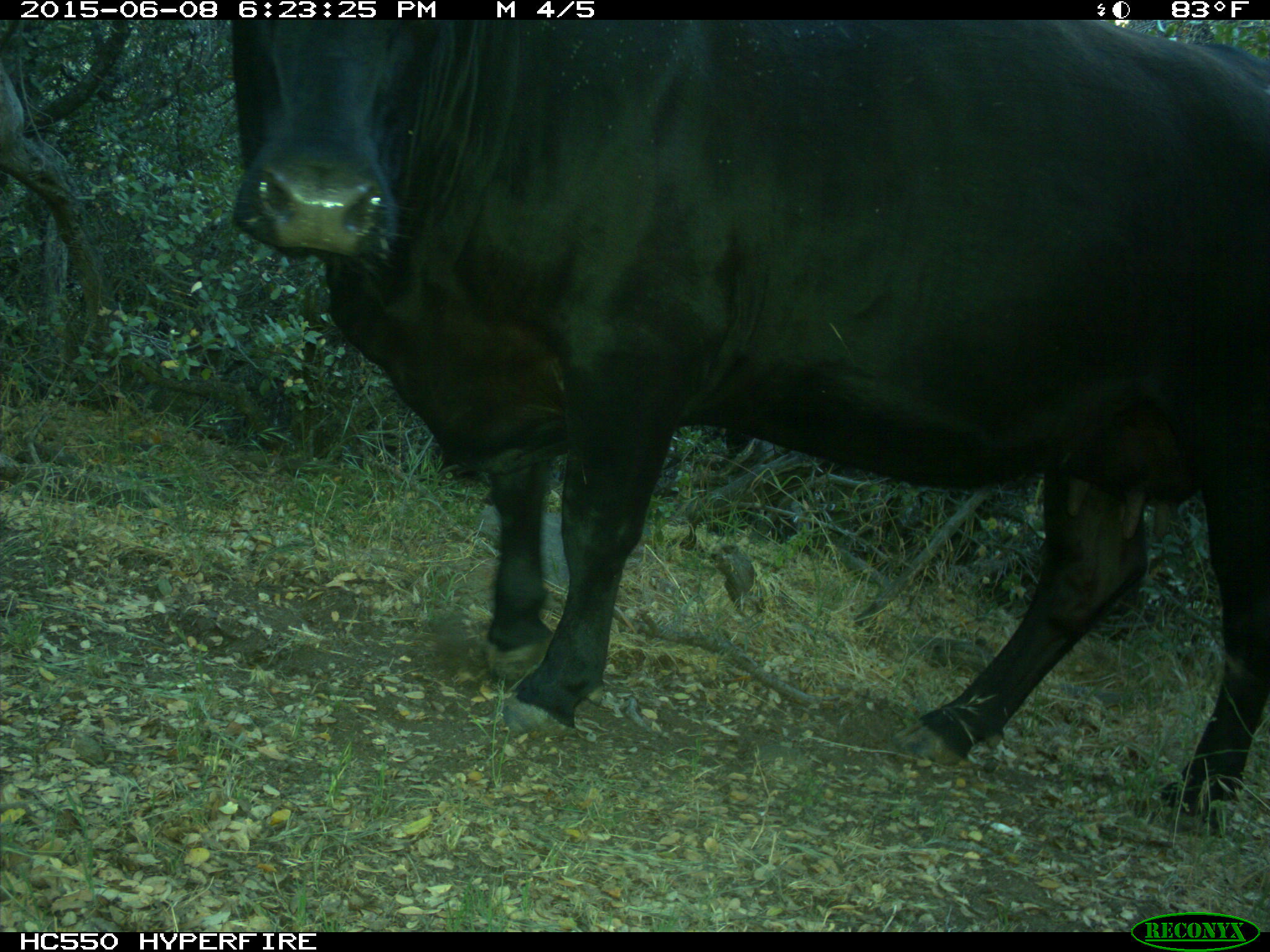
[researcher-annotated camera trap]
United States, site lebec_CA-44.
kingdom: Animalia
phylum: Chordata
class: Mammalia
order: Artiodactyla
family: Bovidae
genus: Bos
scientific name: Bos taurus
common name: domestic cow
Bos taurus (domestic cow).